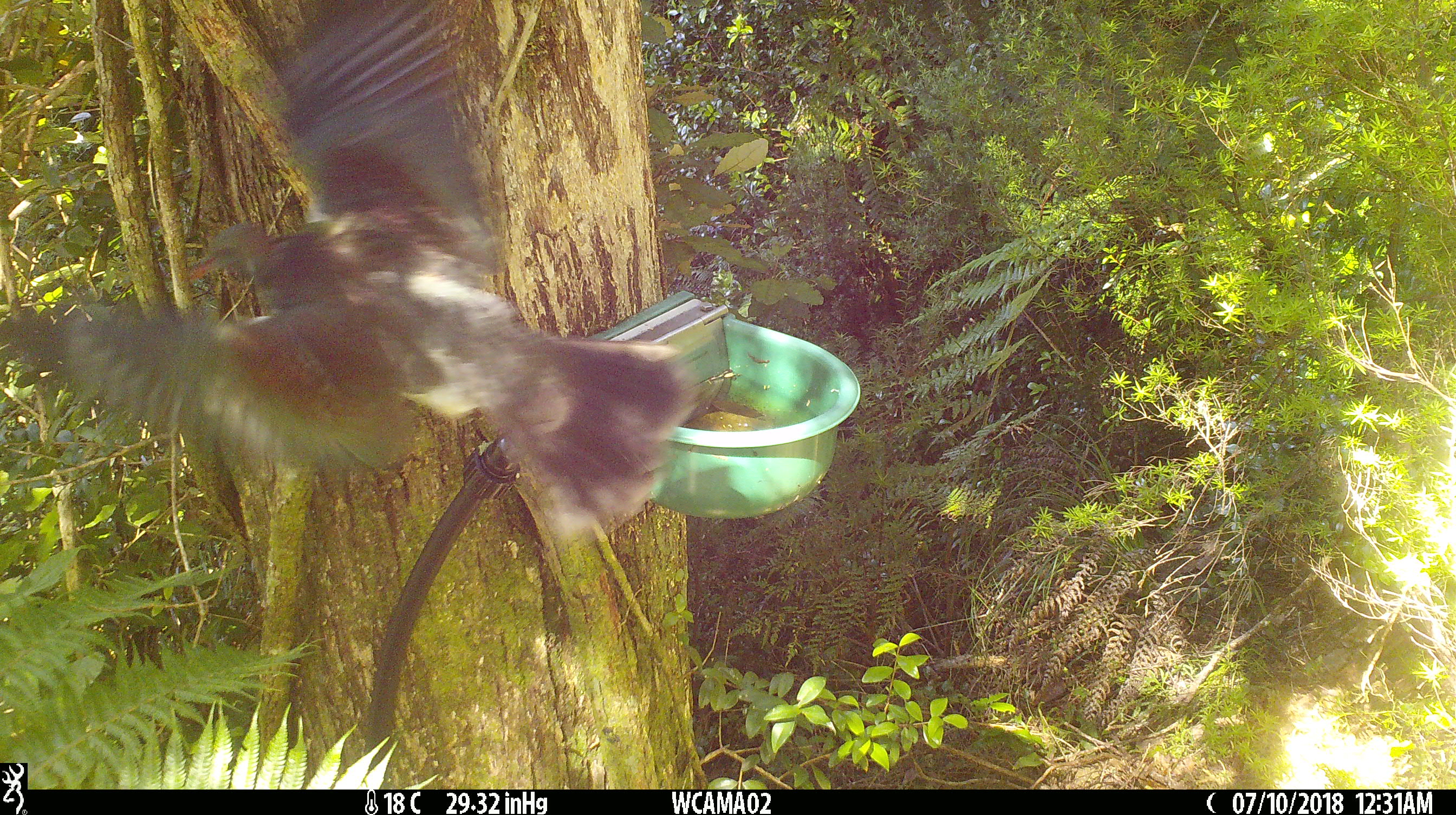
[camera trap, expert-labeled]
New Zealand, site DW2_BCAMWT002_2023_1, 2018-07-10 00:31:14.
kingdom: Animalia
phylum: Chordata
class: Aves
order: Columbiformes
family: Columbidae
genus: Hemiphaga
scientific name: Hemiphaga novaeseelandiae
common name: new zealand pigeon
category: kereru